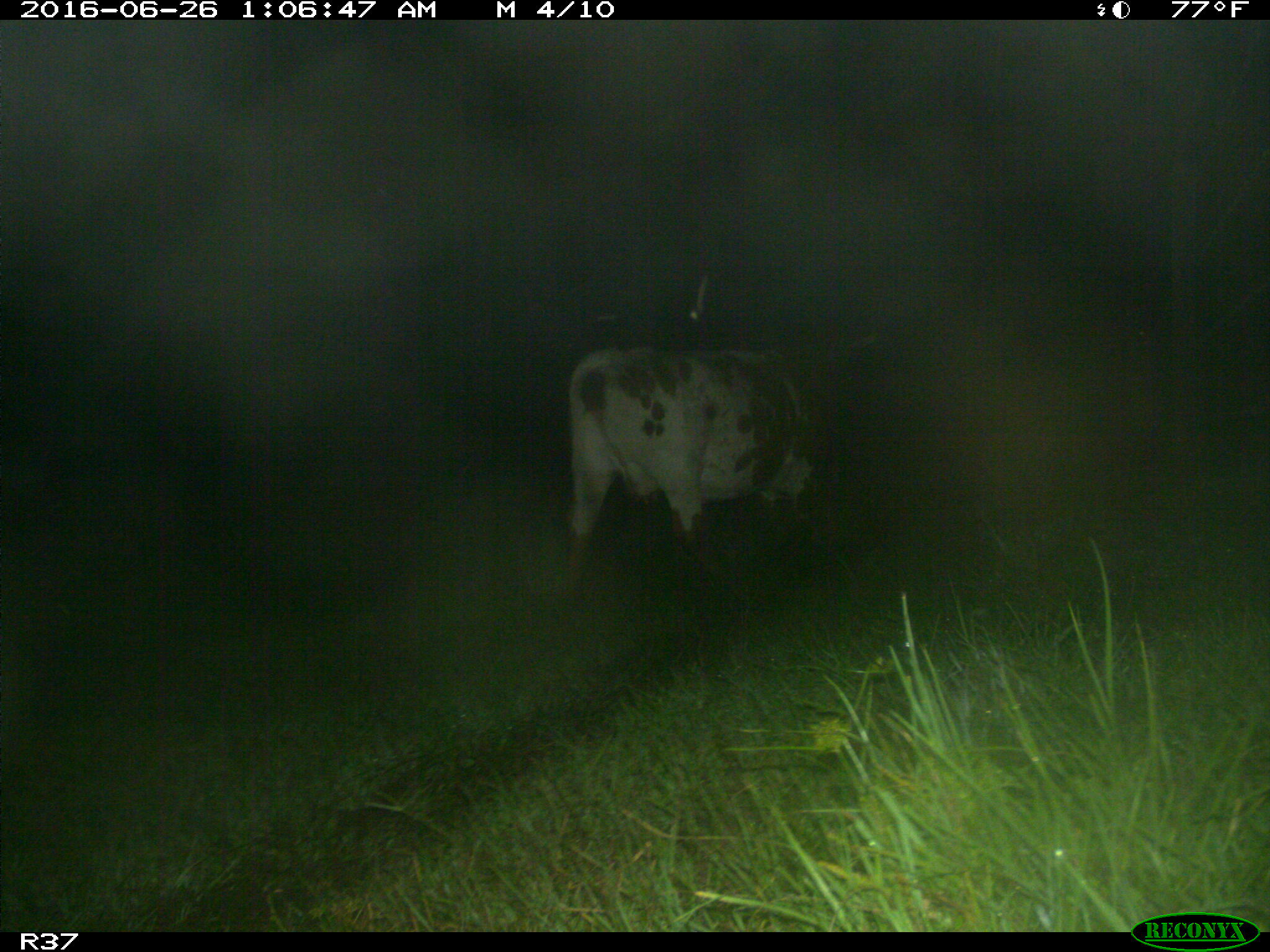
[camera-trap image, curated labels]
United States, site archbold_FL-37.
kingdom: Animalia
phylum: Chordata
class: Mammalia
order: Artiodactyla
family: Bovidae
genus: Bos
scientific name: Bos taurus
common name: domestic cow